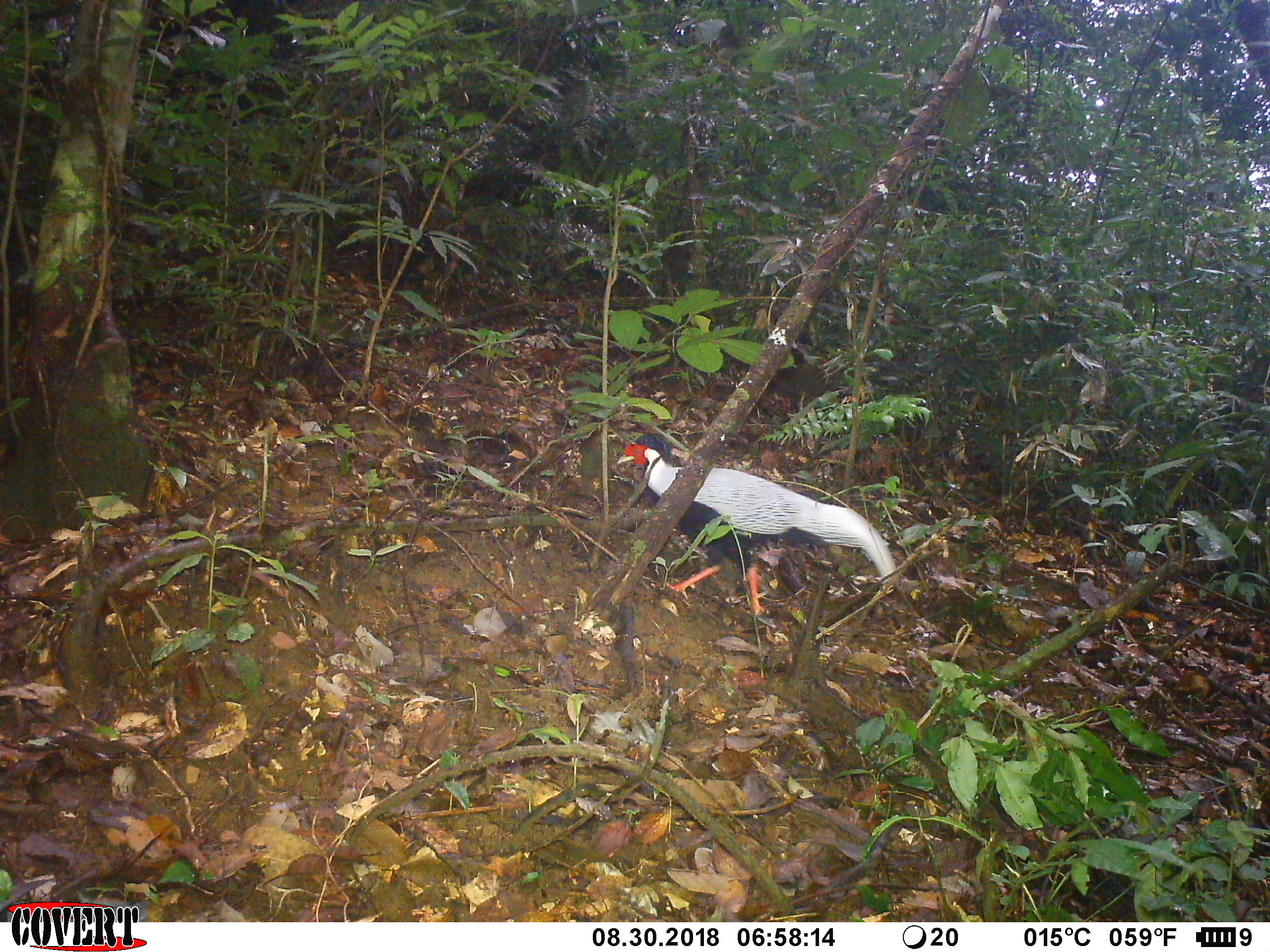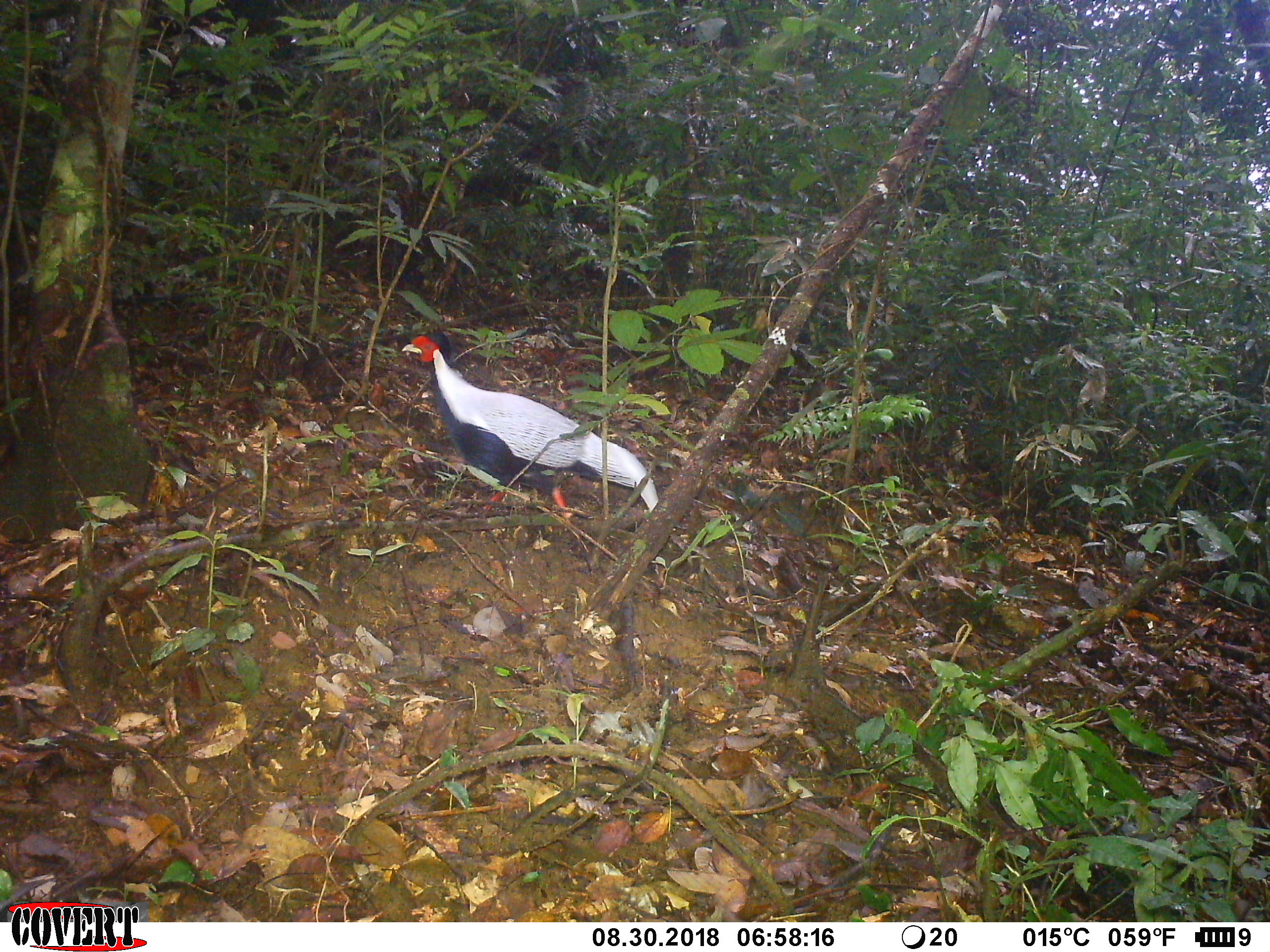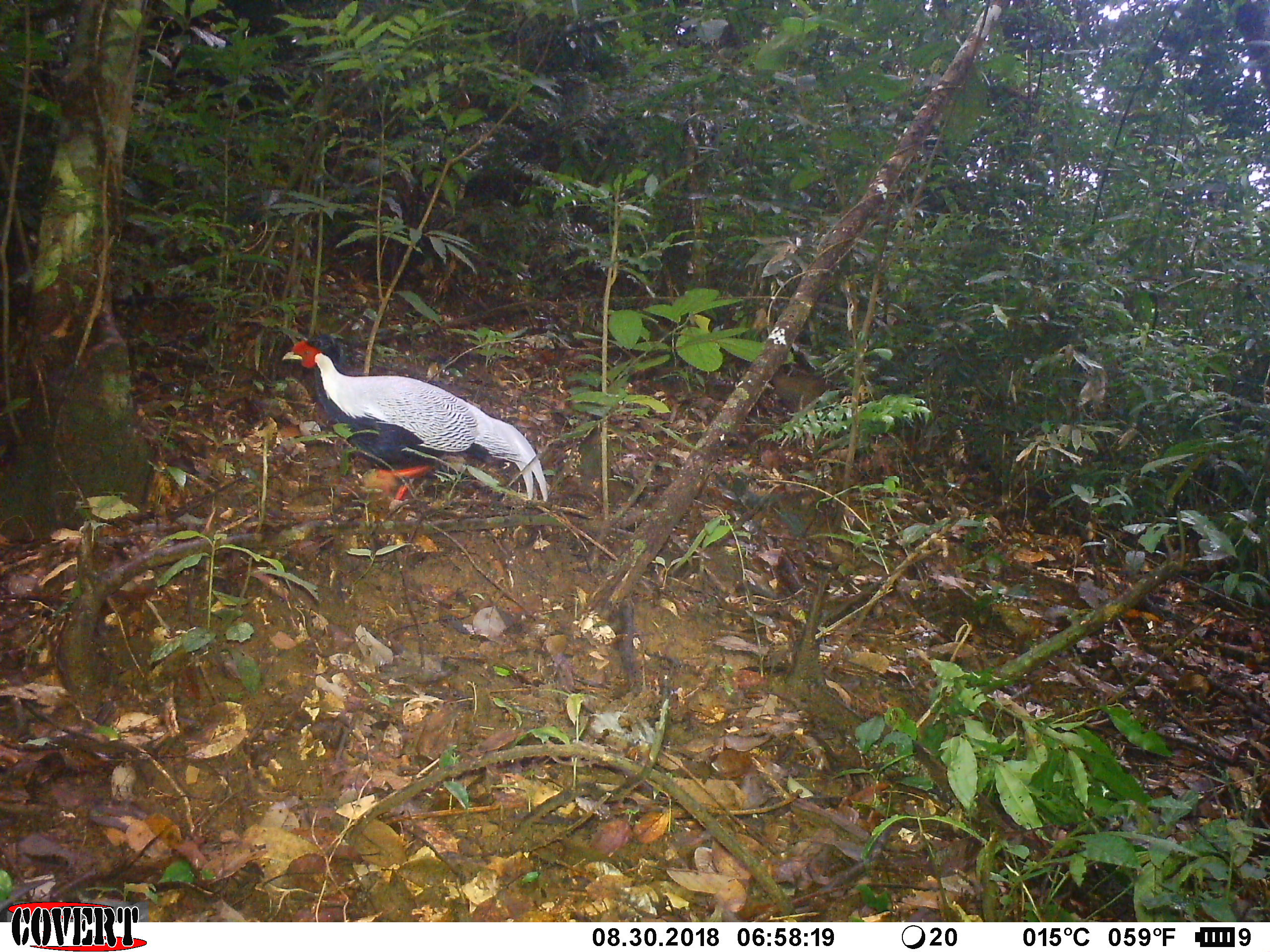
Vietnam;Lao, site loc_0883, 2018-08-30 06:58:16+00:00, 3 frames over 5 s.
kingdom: Animalia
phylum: Chordata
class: Aves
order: Galliformes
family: Phasianidae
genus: Lophura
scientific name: Lophura nycthemera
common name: silver pheasant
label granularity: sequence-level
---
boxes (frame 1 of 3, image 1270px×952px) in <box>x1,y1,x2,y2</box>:
silver pheasant: <box>610,433,898,615</box>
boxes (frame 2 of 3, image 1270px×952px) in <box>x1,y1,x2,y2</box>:
silver pheasant: <box>401,331,659,520</box>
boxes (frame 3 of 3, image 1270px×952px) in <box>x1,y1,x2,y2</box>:
silver pheasant: <box>281,335,548,504</box>